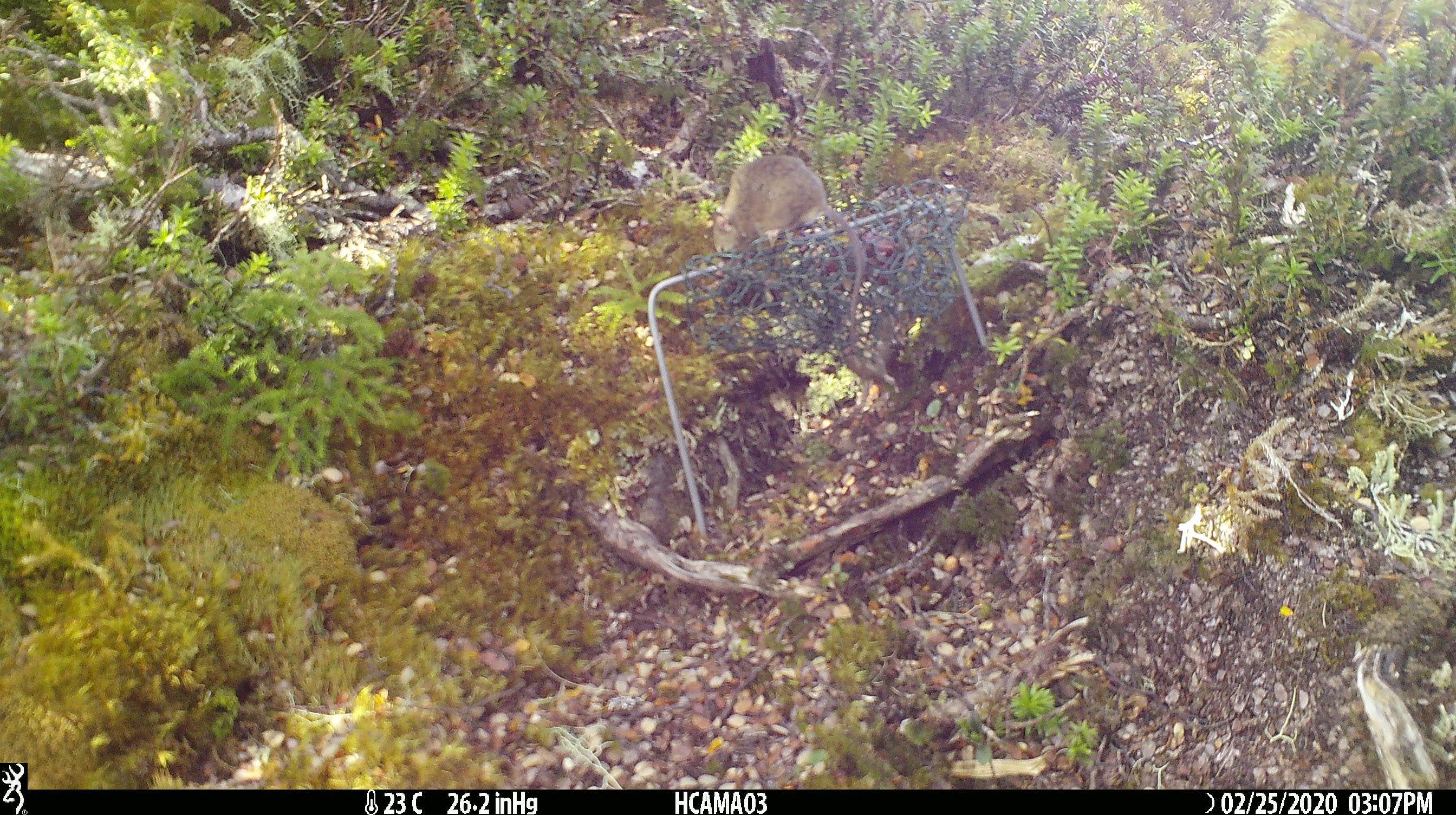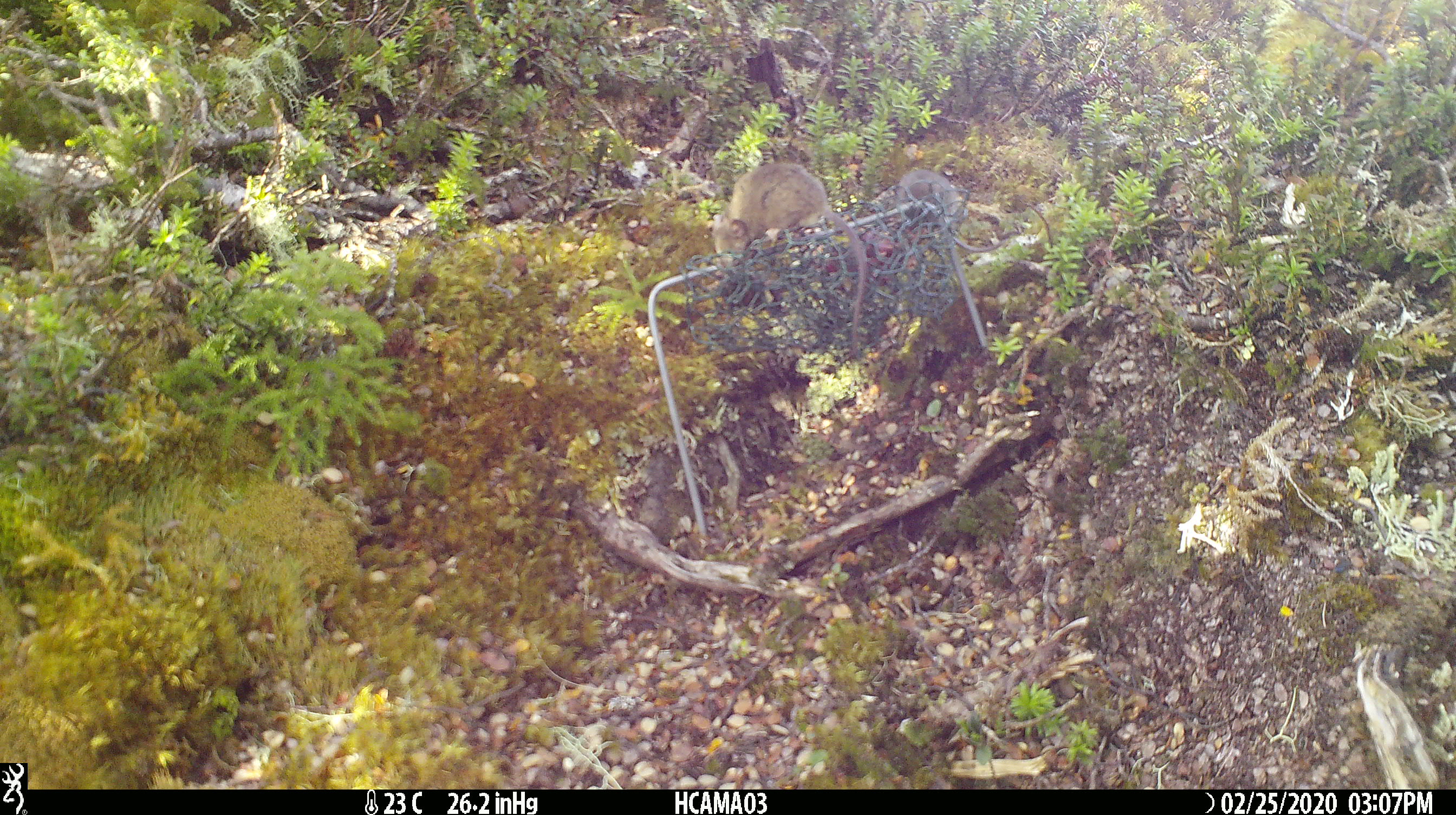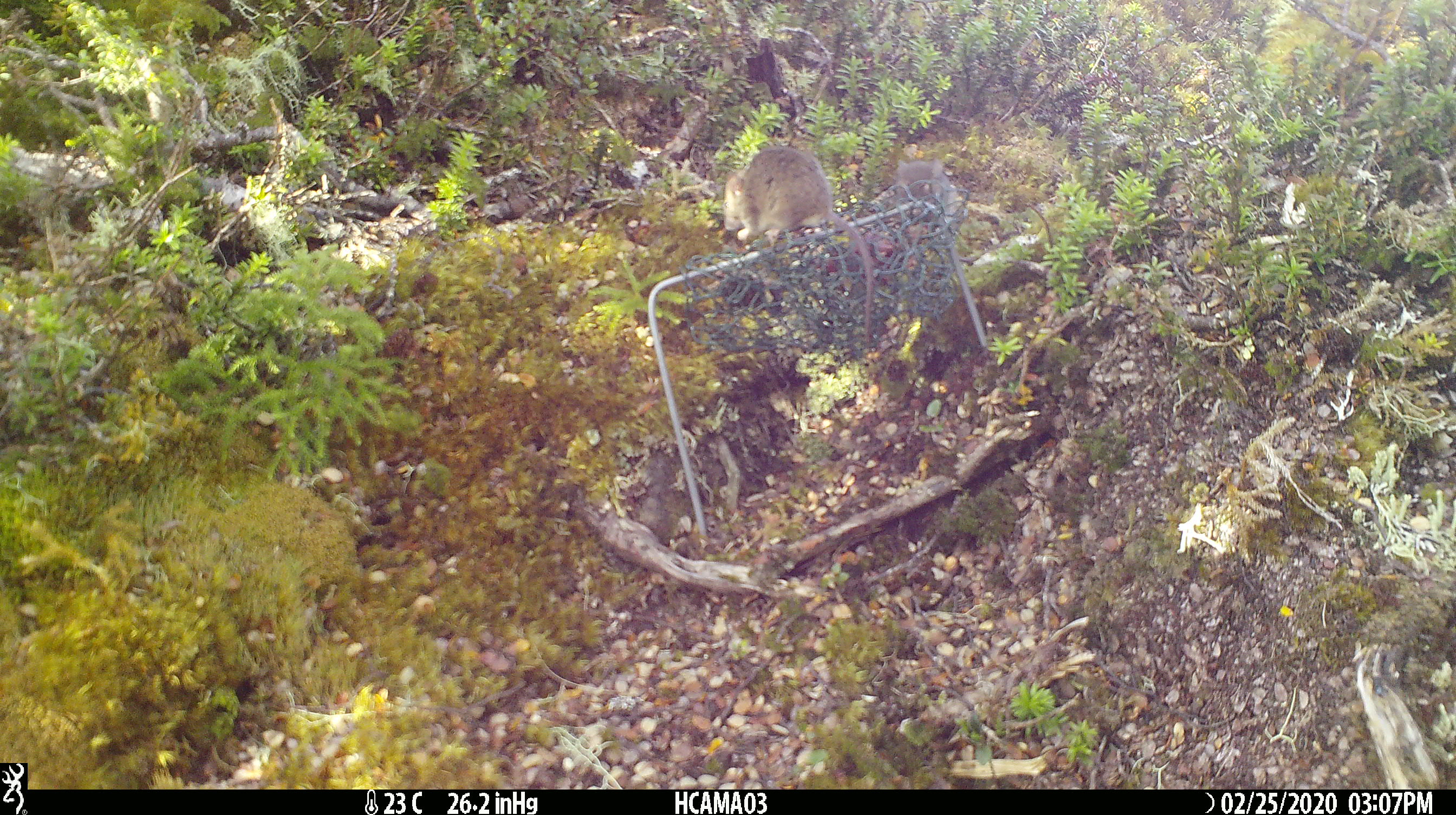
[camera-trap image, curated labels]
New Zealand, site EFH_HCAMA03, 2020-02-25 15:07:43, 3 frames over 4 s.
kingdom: Animalia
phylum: Chordata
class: Mammalia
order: Rodentia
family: Muridae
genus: Mus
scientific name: Mus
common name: mouse